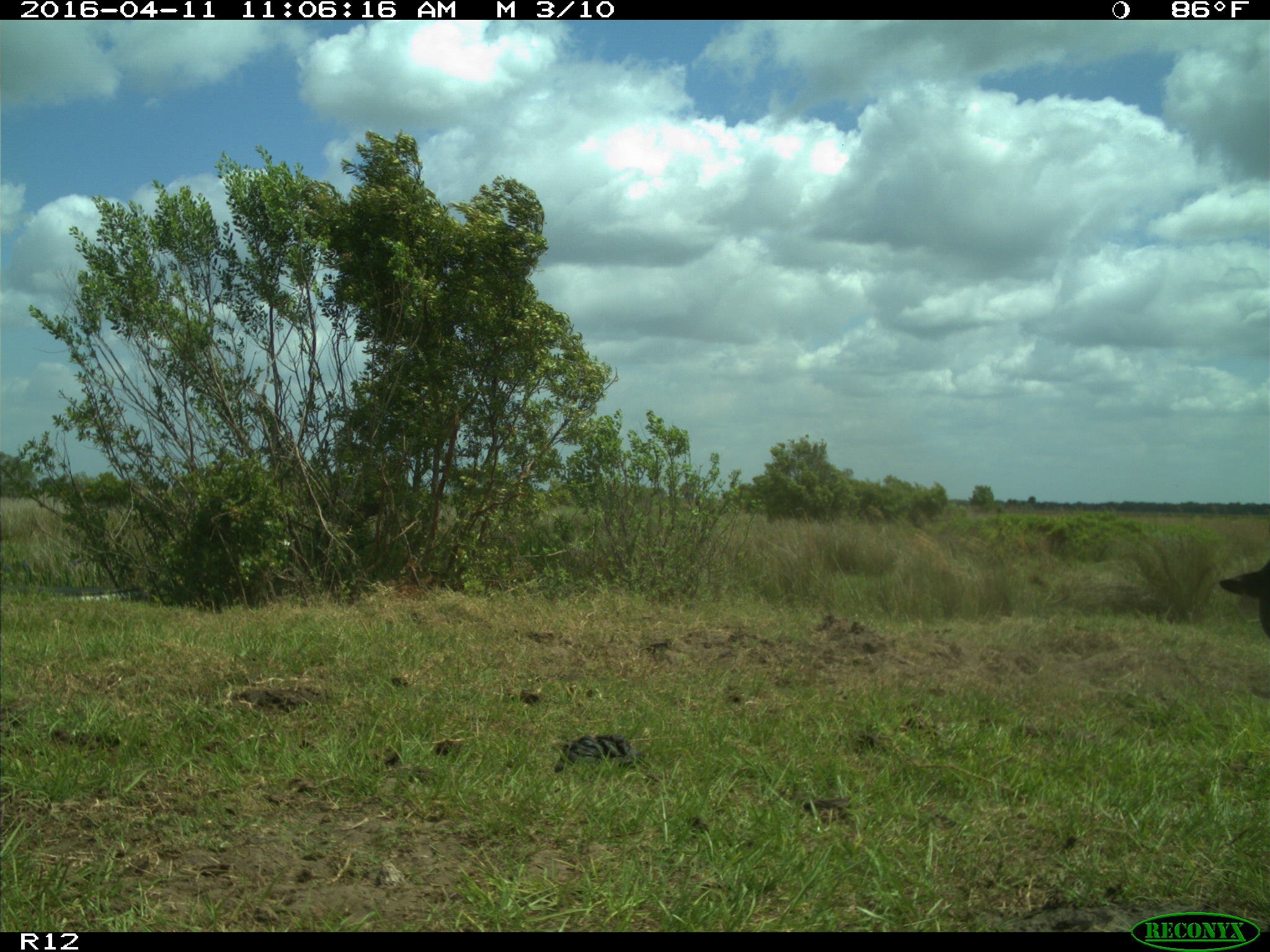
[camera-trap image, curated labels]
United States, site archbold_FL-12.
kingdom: Animalia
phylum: Chordata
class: Mammalia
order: Artiodactyla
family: Bovidae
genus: Bos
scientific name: Bos taurus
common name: domestic cow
Bos taurus (domestic cow).